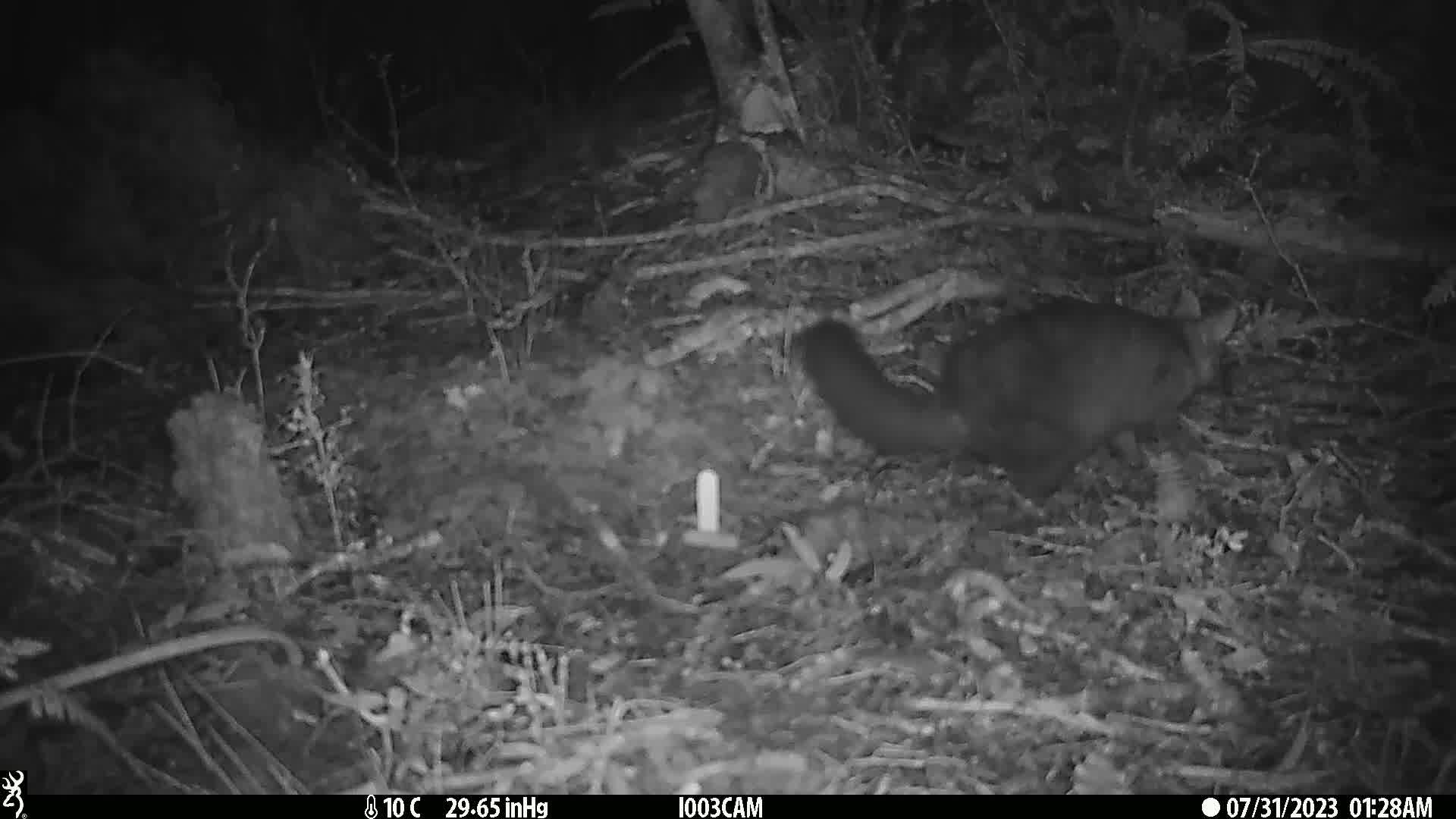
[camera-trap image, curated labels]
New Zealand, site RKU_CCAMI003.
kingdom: Animalia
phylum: Chordata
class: Mammalia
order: Diprotodontia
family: Phalangeridae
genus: Trichosurus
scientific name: Trichosurus vulpecula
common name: common brushtail possum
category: possum